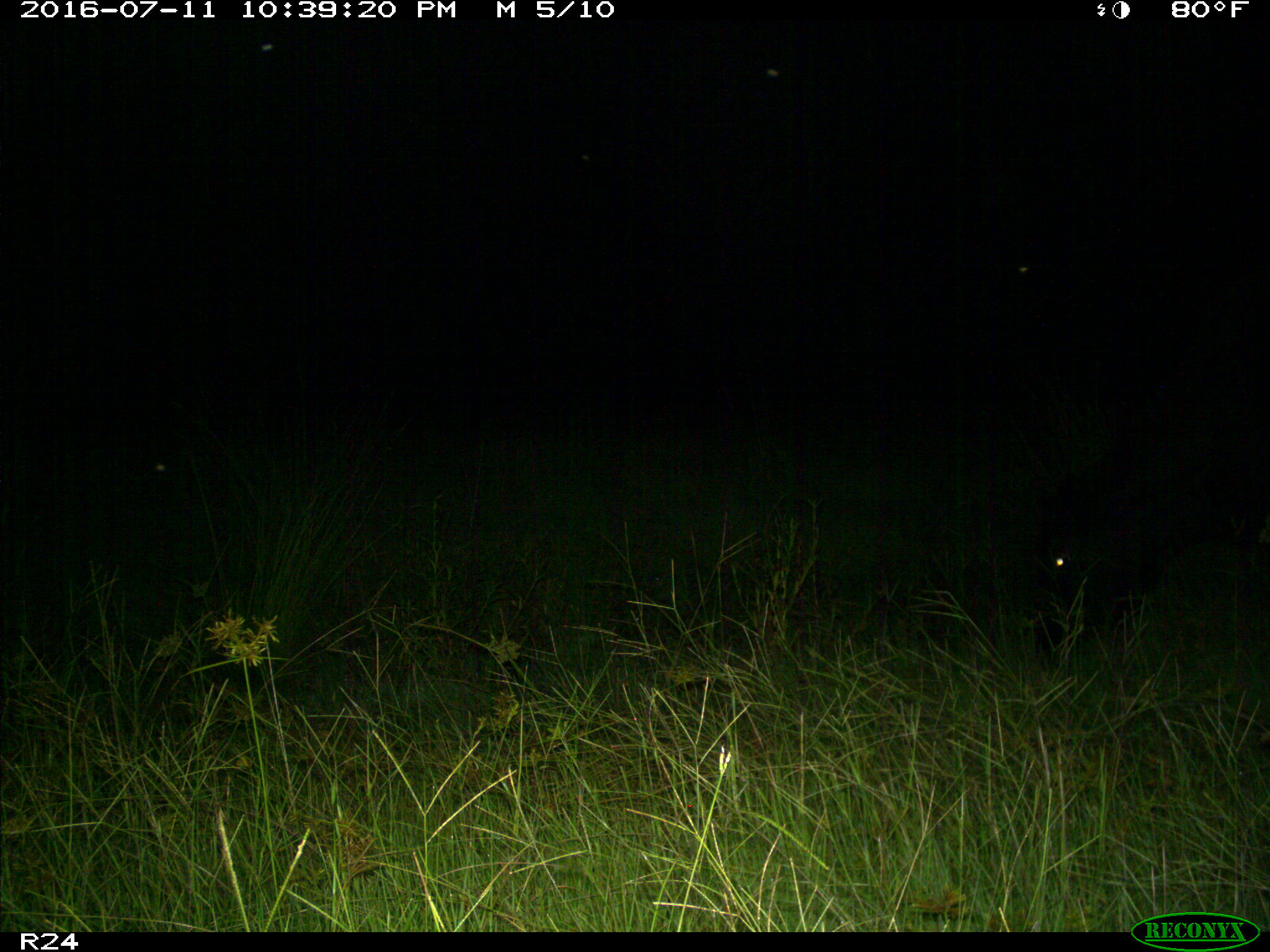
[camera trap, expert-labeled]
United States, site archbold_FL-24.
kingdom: Animalia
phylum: Chordata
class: Mammalia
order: Artiodactyla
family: Bovidae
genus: Bos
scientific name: Bos taurus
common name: domestic cow